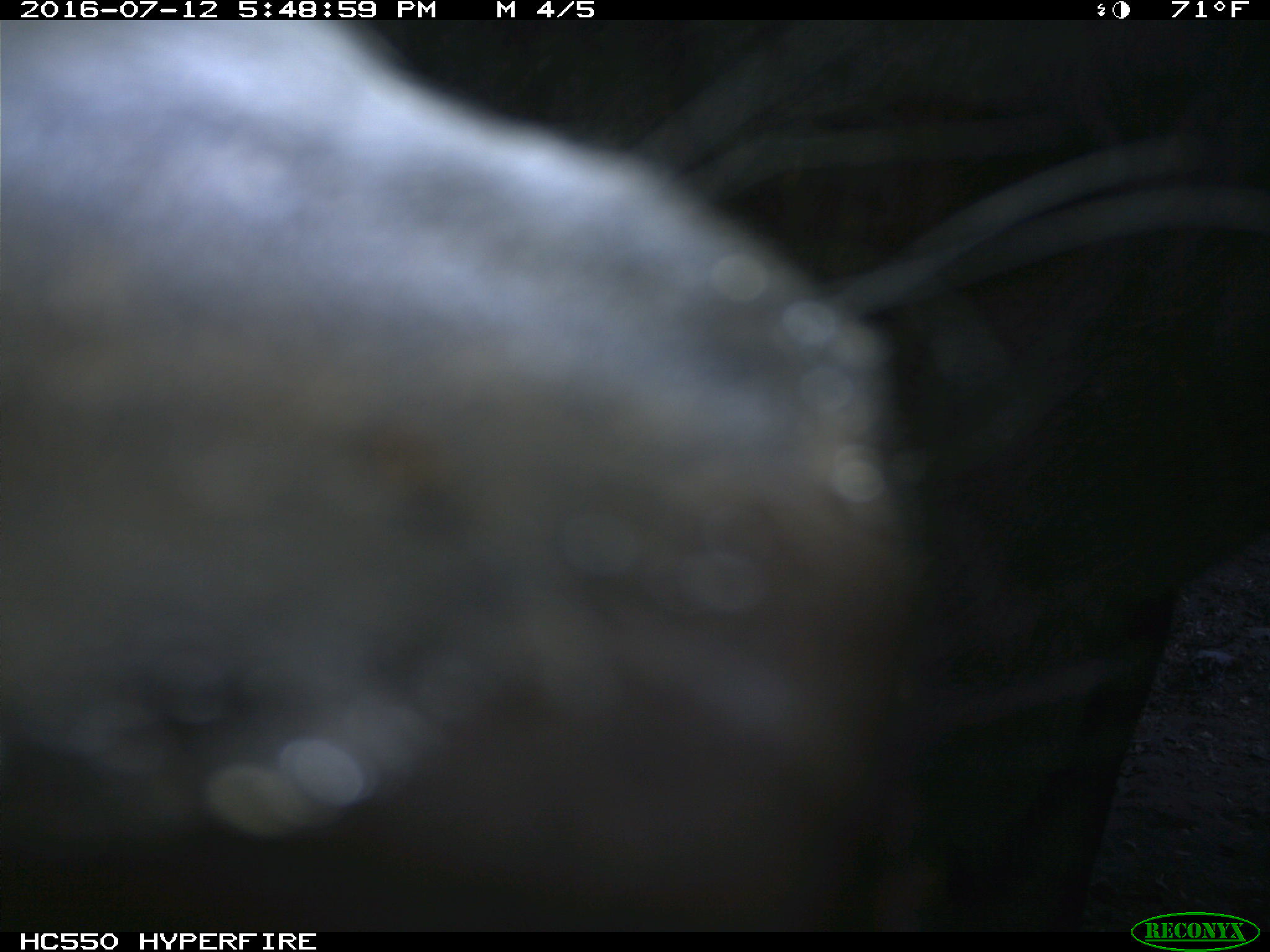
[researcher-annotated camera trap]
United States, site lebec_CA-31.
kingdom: Animalia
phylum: Chordata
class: Mammalia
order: Artiodactyla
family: Bovidae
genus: Bos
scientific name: Bos taurus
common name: domestic cow